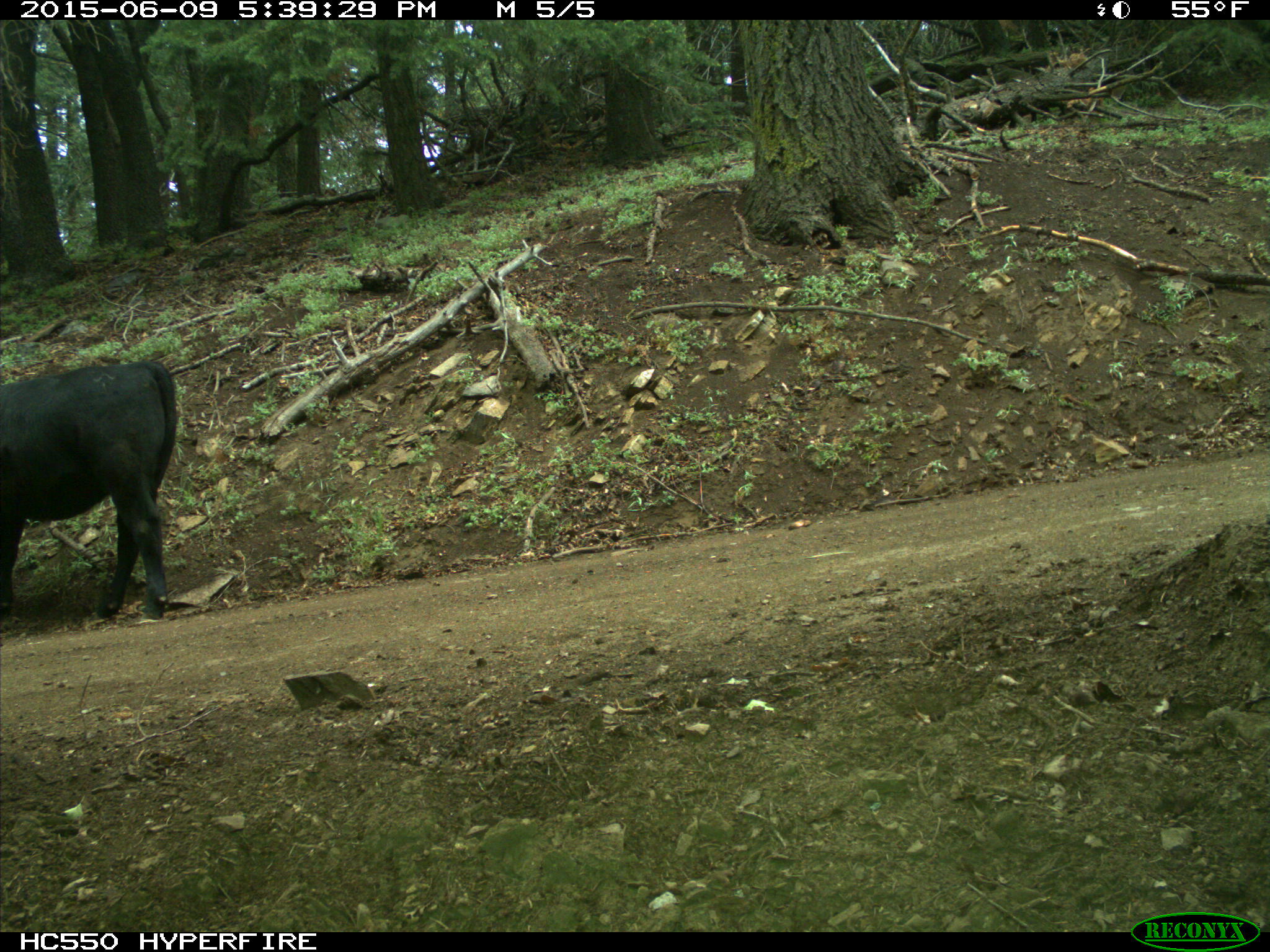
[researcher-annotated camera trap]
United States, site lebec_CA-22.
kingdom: Animalia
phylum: Chordata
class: Mammalia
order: Artiodactyla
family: Bovidae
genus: Bos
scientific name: Bos taurus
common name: domestic cow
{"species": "Bos taurus (domestic cow)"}